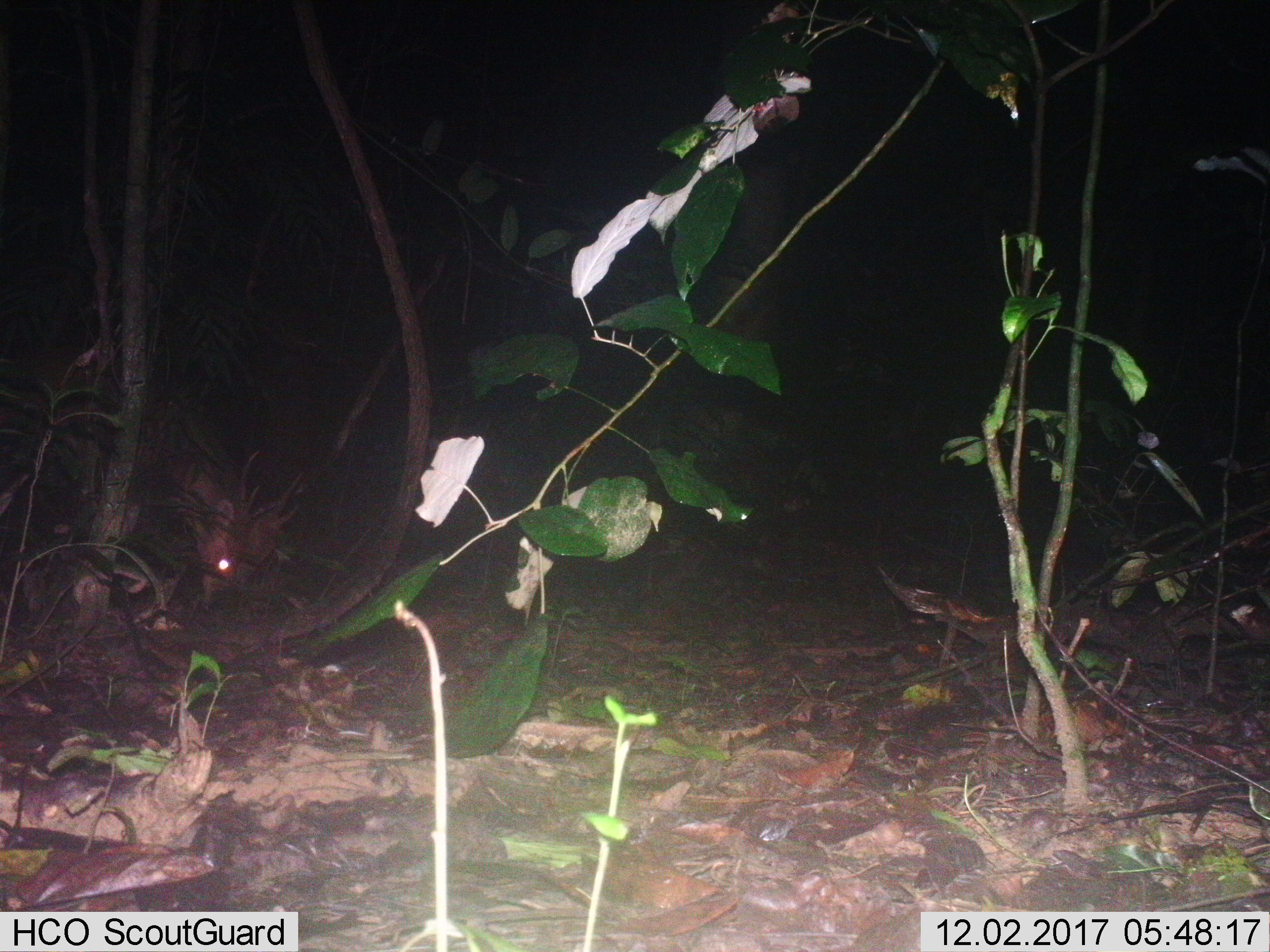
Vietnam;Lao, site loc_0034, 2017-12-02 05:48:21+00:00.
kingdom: Animalia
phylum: Chordata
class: Mammalia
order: Artiodactyla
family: Cervidae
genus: Muntiacus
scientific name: Muntiacus vuquangensis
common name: large-antlered muntjac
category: large antlered muntjac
Large antlered muntjac (large-antlered muntjac) (Muntiacus vuquangensis). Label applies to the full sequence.